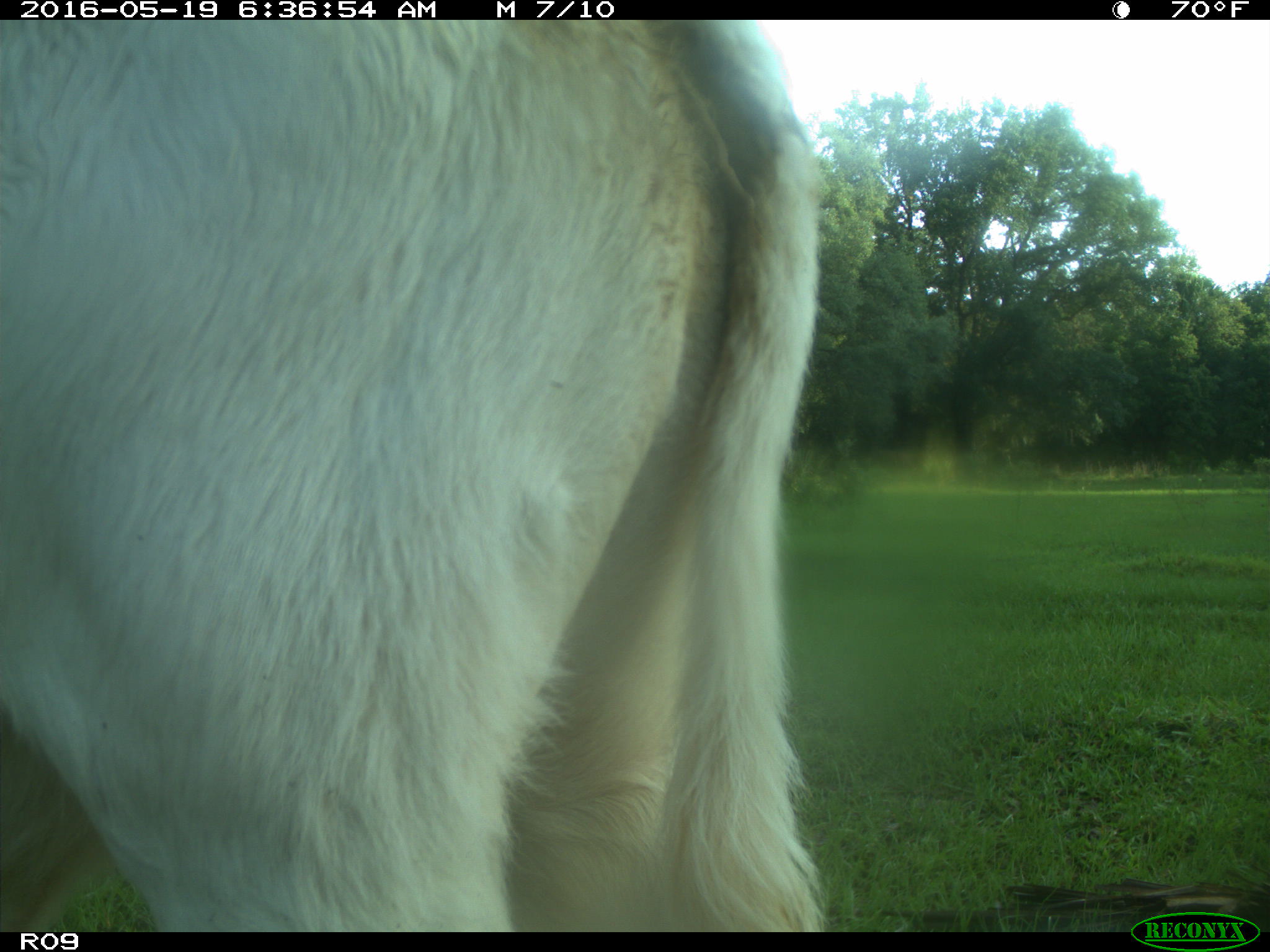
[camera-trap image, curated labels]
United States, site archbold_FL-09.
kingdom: Animalia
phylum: Chordata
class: Mammalia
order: Artiodactyla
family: Bovidae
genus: Bos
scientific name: Bos taurus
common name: domestic cow